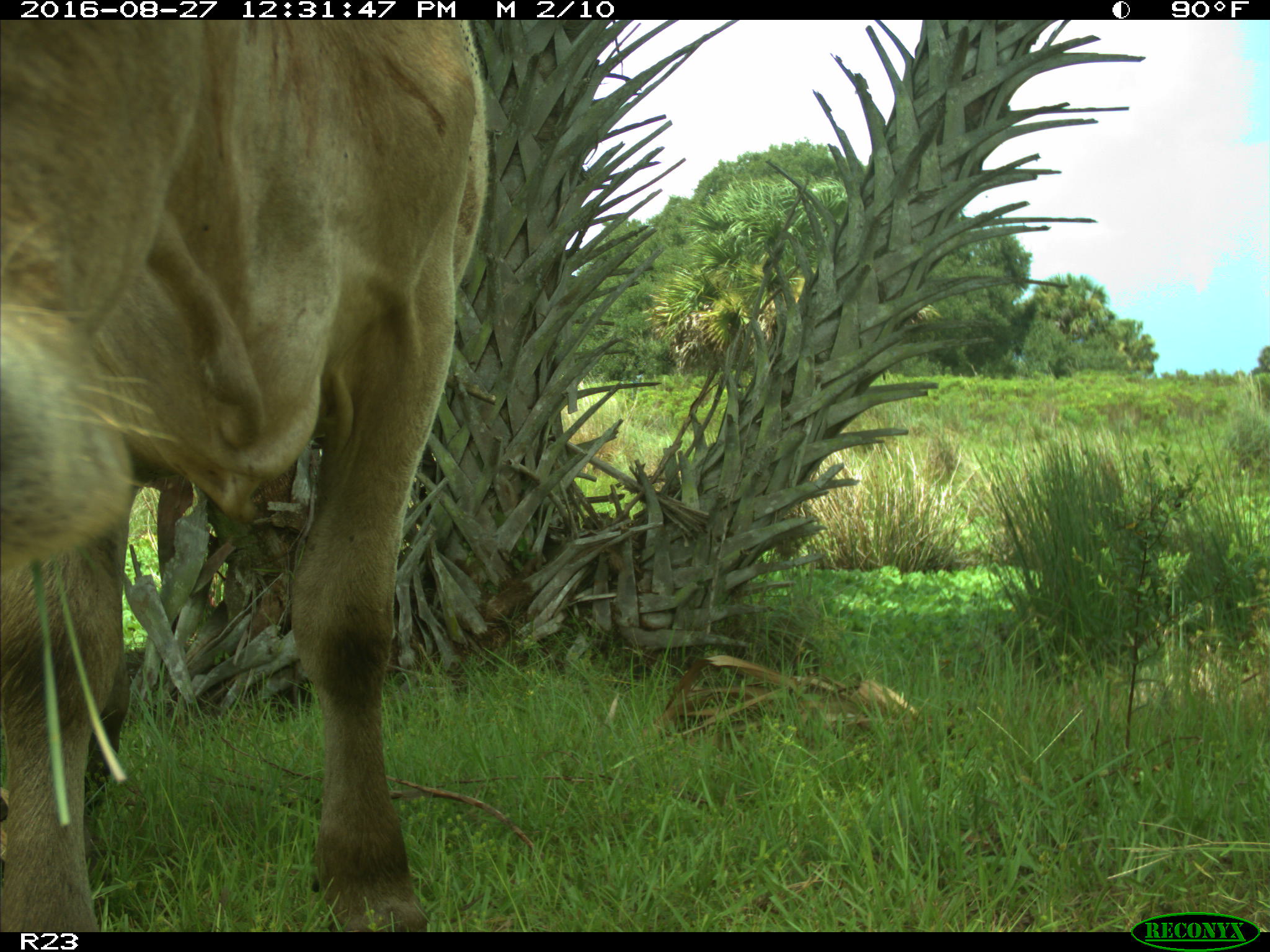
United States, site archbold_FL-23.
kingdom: Animalia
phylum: Chordata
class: Mammalia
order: Artiodactyla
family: Bovidae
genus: Bos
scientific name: Bos taurus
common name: domestic cow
Bos taurus (domestic cow).